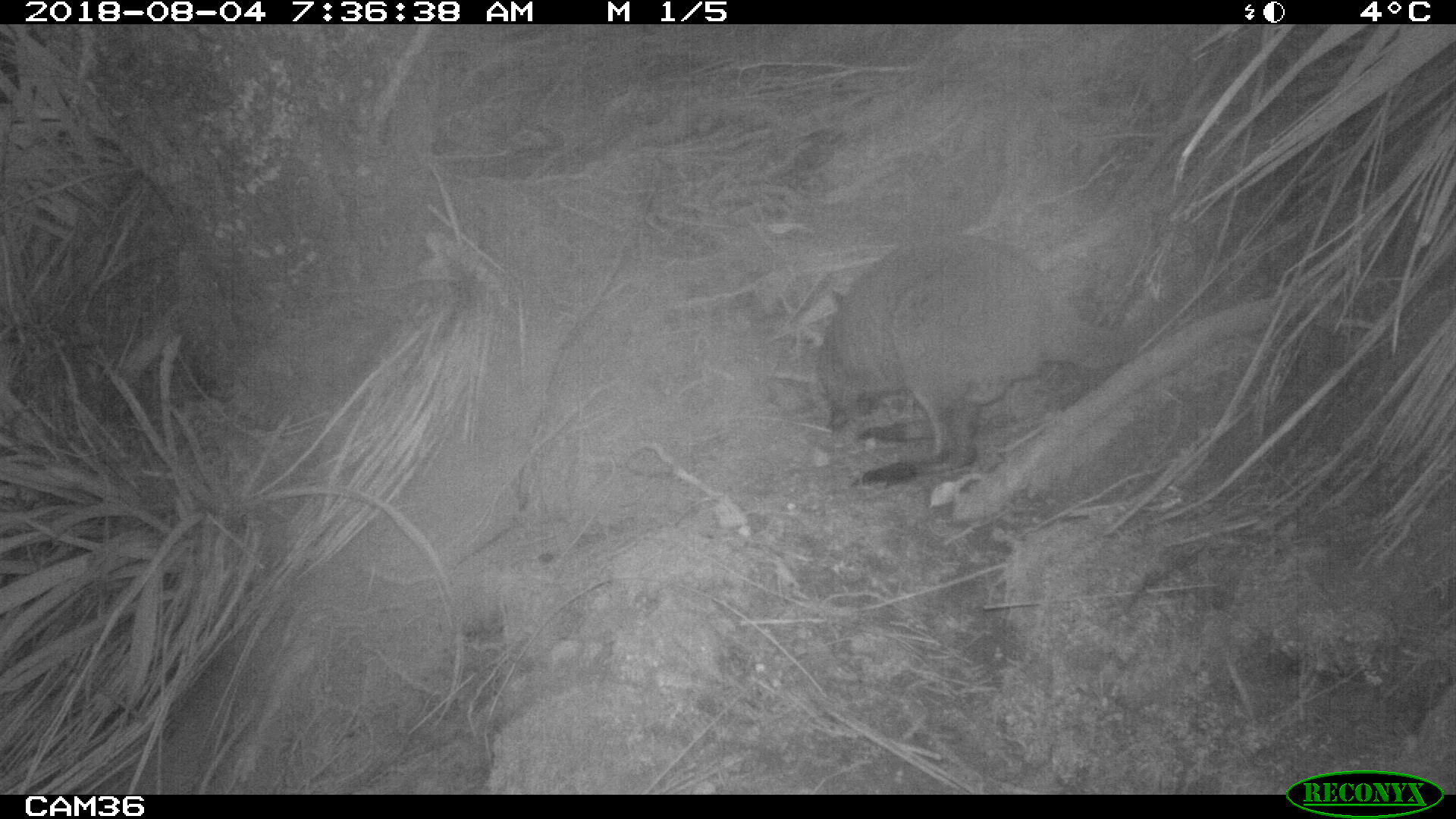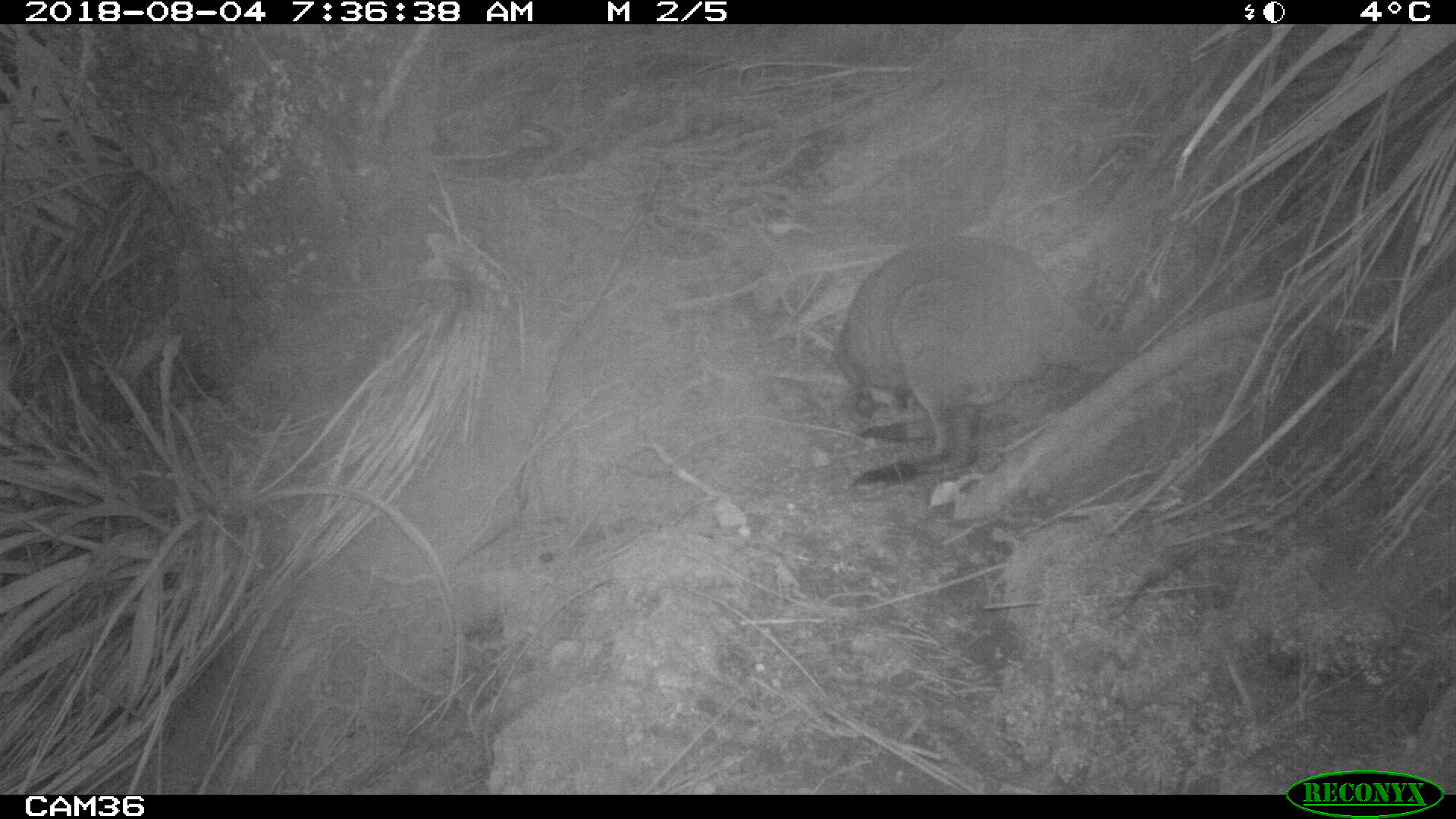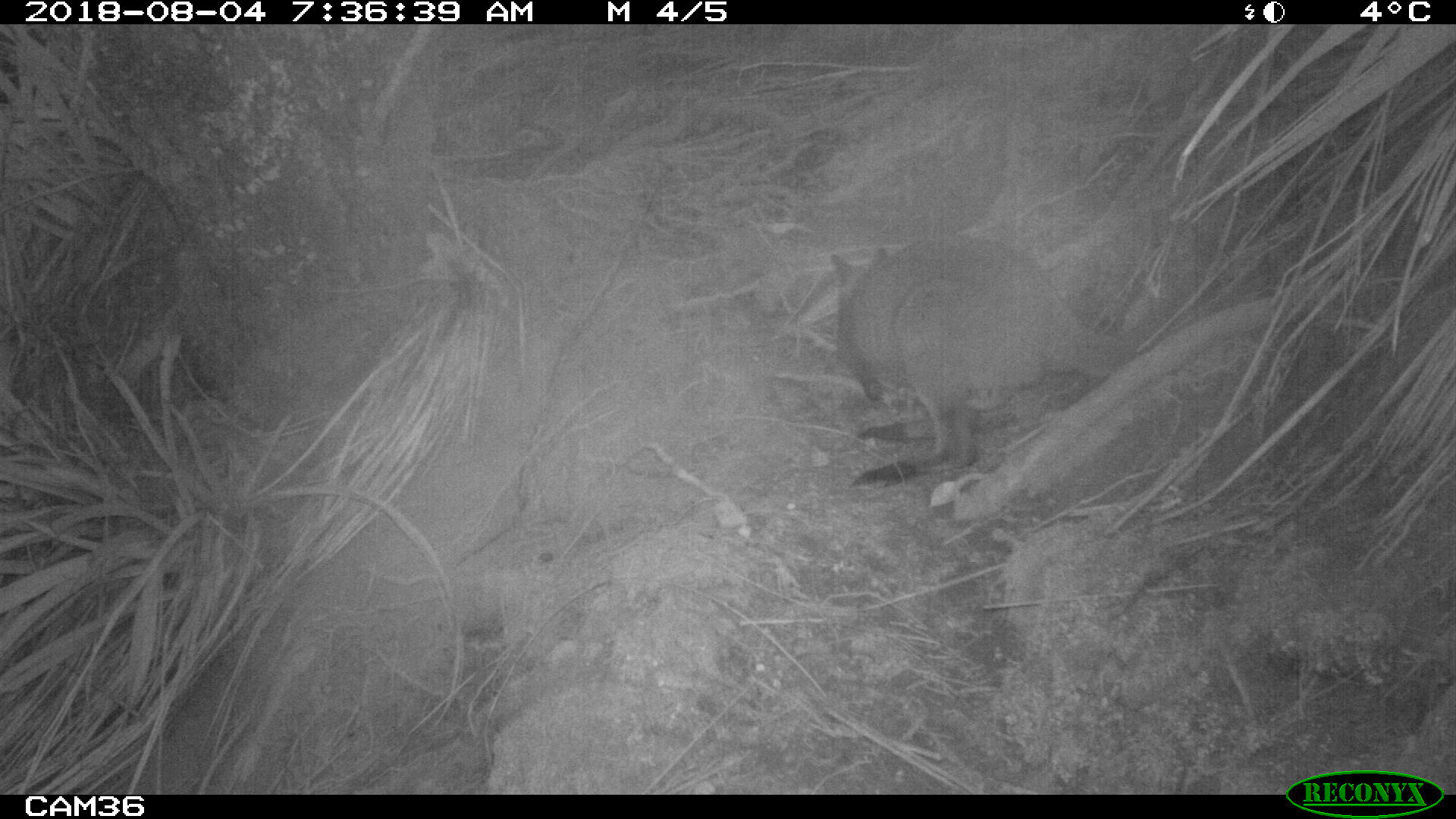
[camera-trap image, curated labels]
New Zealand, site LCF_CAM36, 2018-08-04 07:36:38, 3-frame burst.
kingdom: Animalia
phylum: Chordata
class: Mammalia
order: Diprotodontia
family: Macropodidae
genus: Notamacropus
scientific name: Notamacropus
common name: wallaby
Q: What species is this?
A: Wallaby (Notamacropus).